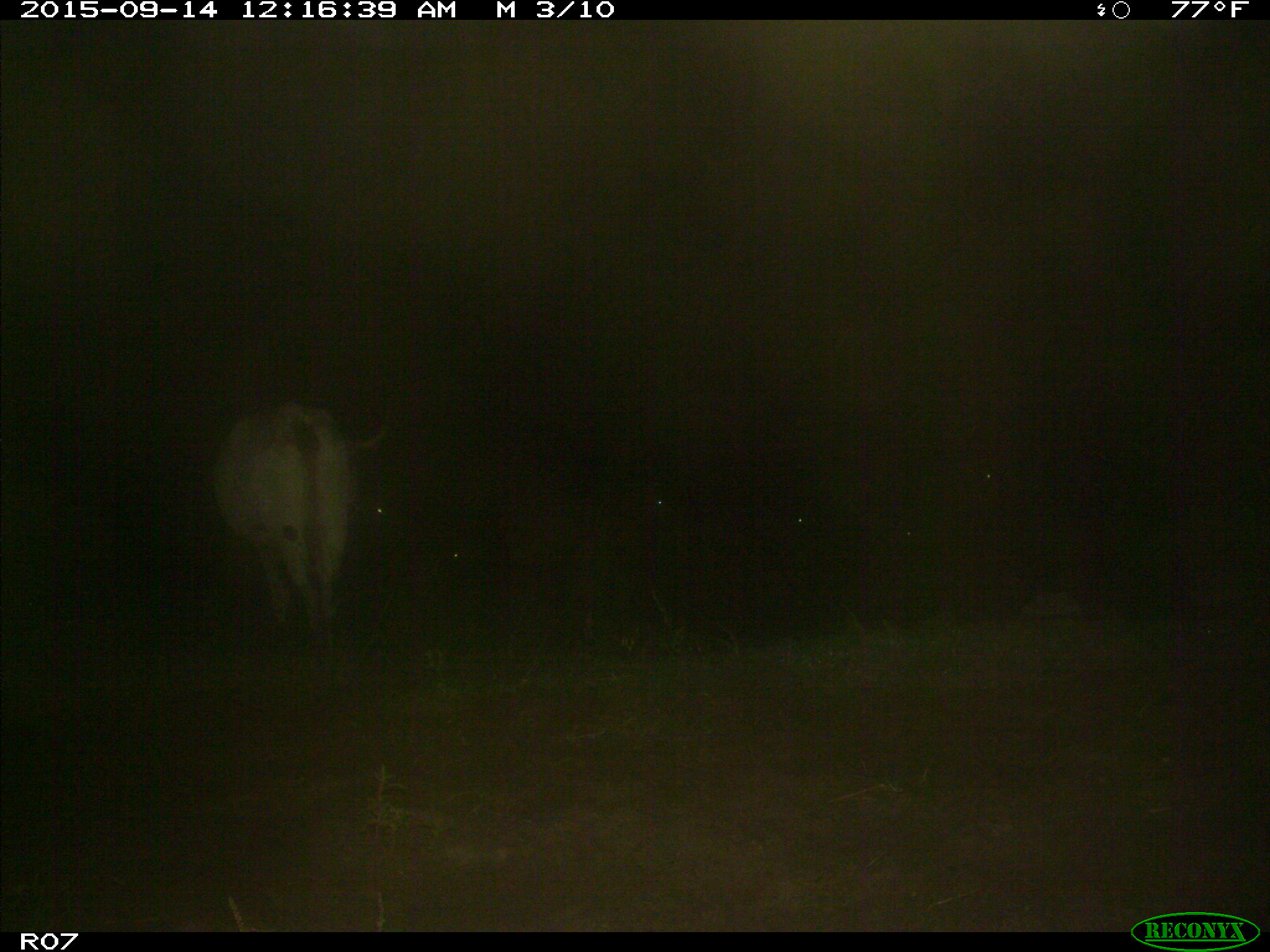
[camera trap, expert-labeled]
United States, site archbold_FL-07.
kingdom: Animalia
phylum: Chordata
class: Mammalia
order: Artiodactyla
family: Bovidae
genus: Bos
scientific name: Bos taurus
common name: domestic cow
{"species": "Bos taurus (domestic cow)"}